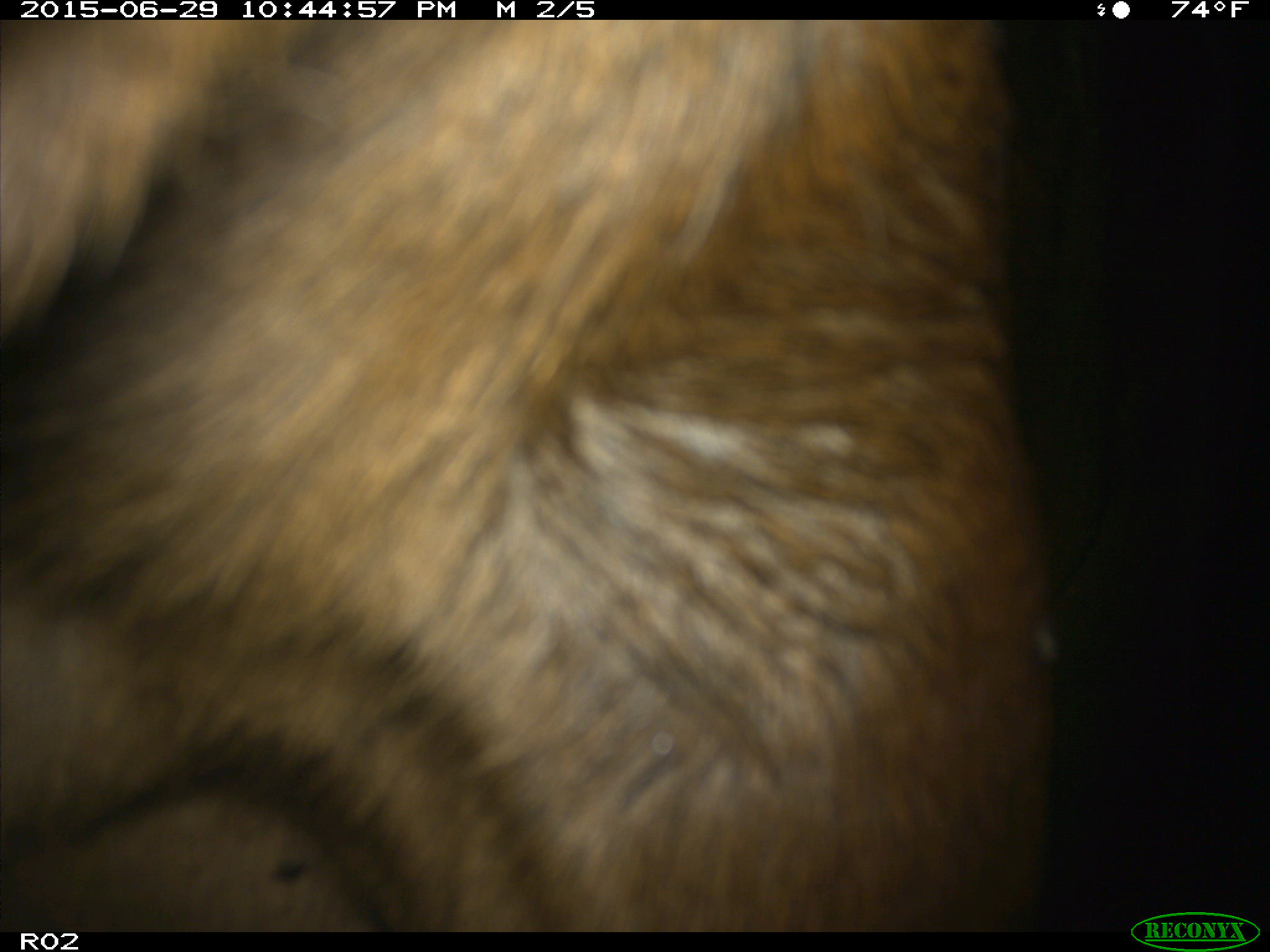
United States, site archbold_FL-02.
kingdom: Animalia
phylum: Chordata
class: Mammalia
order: Artiodactyla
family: Bovidae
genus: Bos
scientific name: Bos taurus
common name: domestic cow